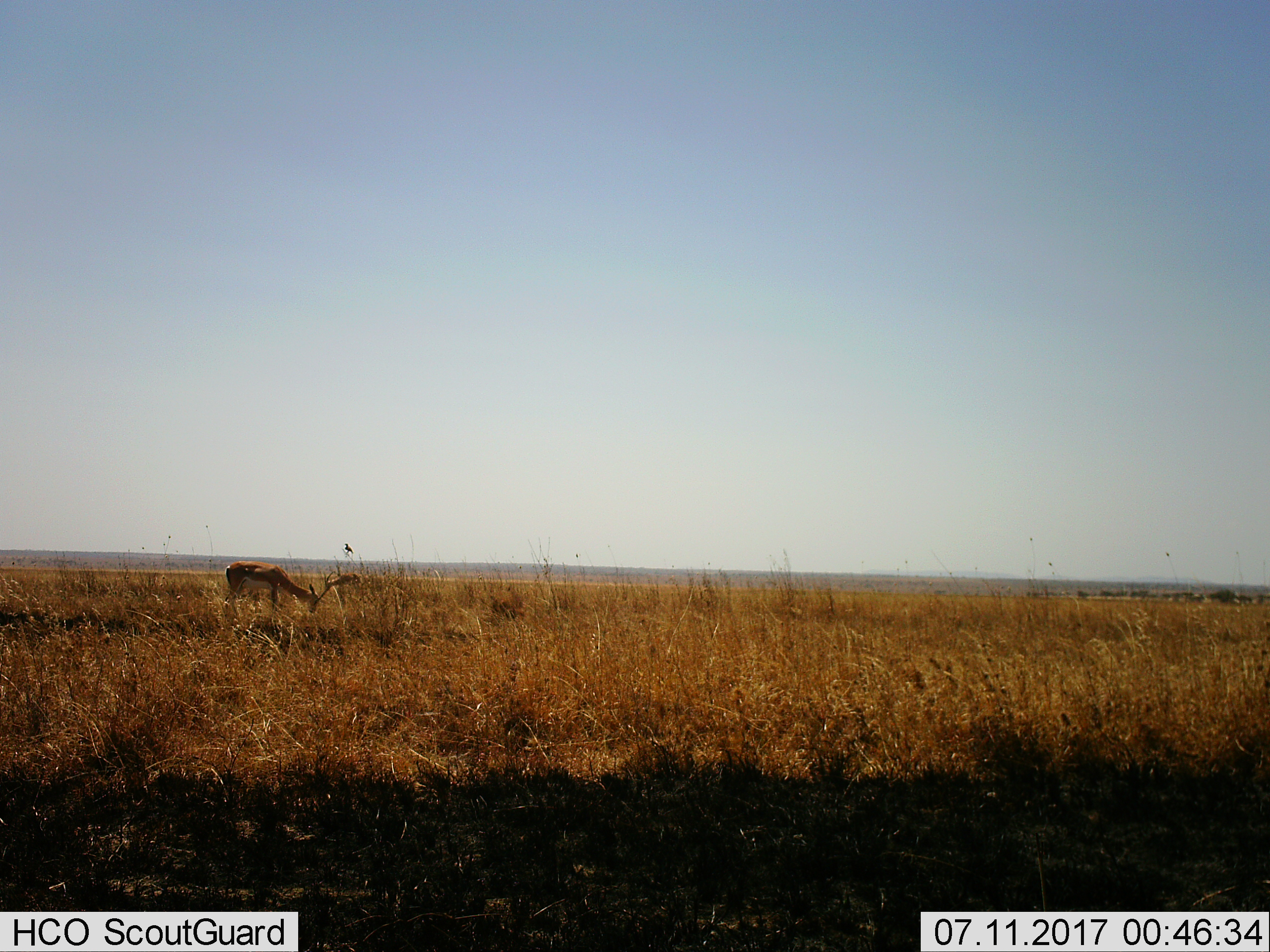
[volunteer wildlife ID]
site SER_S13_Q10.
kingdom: Animalia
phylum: Chordata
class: Mammalia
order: Artiodactyla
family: Bovidae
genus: Nanger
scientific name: Nanger granti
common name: grant's gazelle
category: gazellegrants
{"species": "gazellegrants (grant's gazelle) (Nanger granti)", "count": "1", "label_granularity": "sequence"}